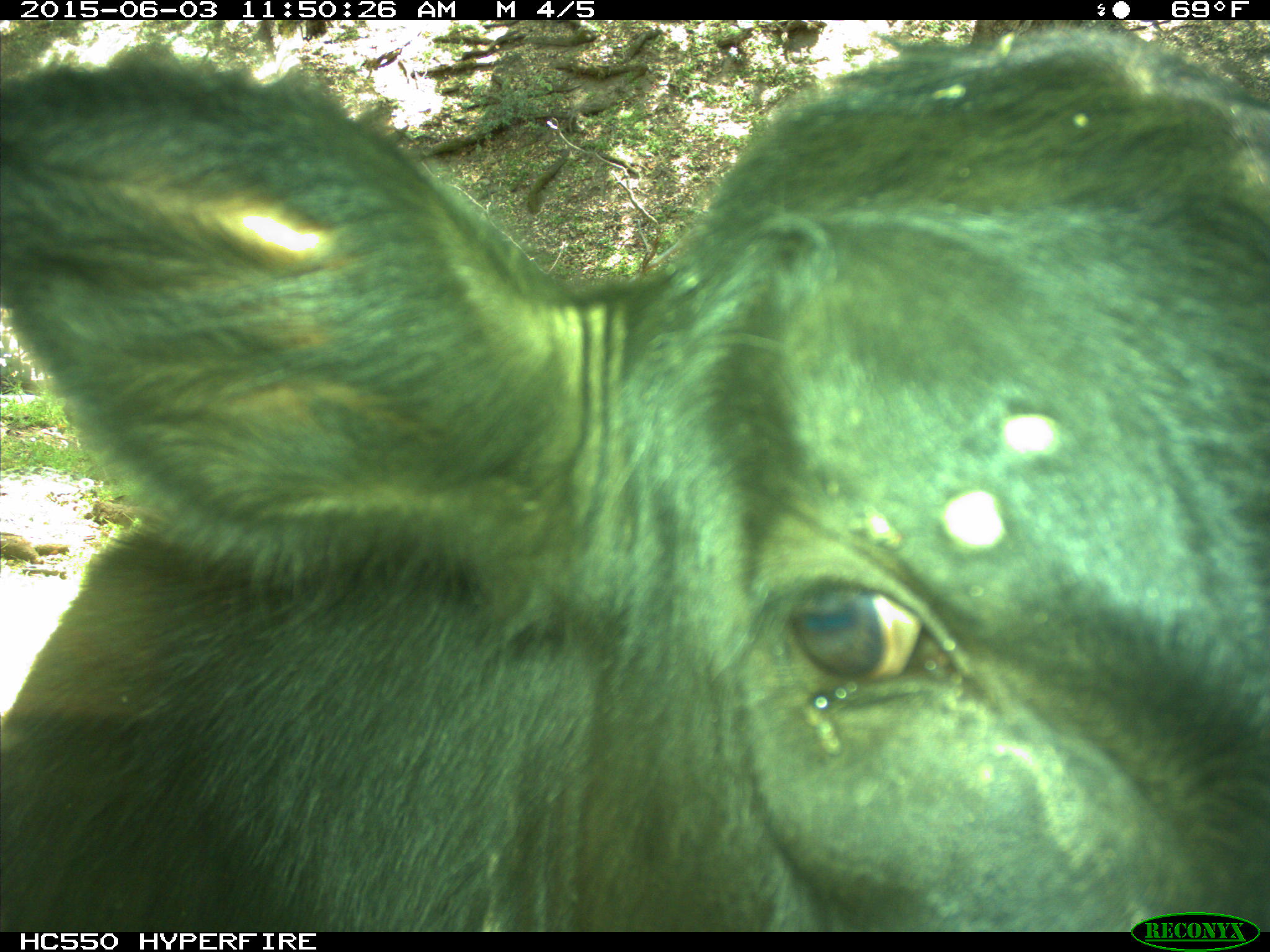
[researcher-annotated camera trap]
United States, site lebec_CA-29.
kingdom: Animalia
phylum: Chordata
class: Mammalia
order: Artiodactyla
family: Bovidae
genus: Bos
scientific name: Bos taurus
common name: domestic cow